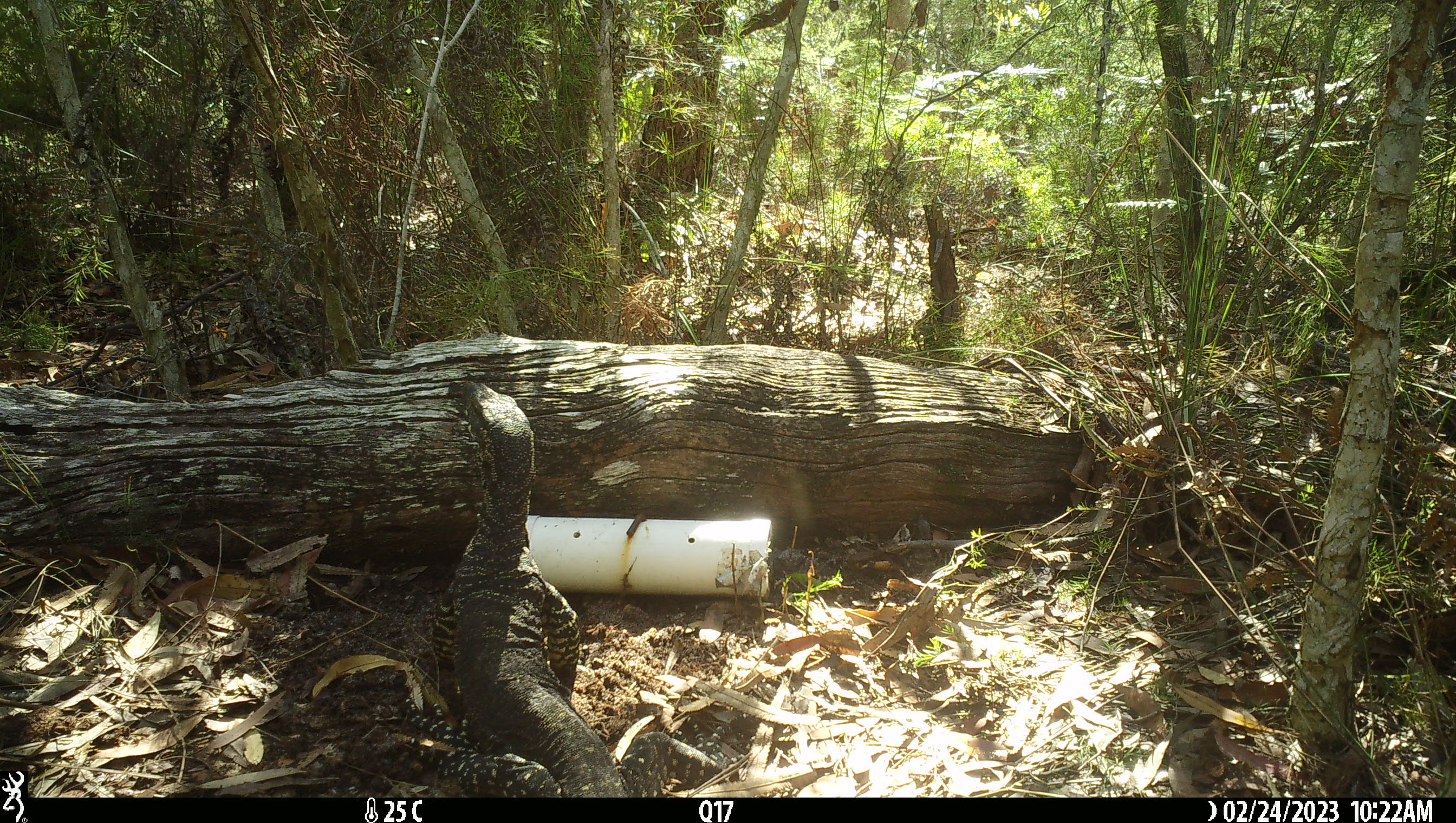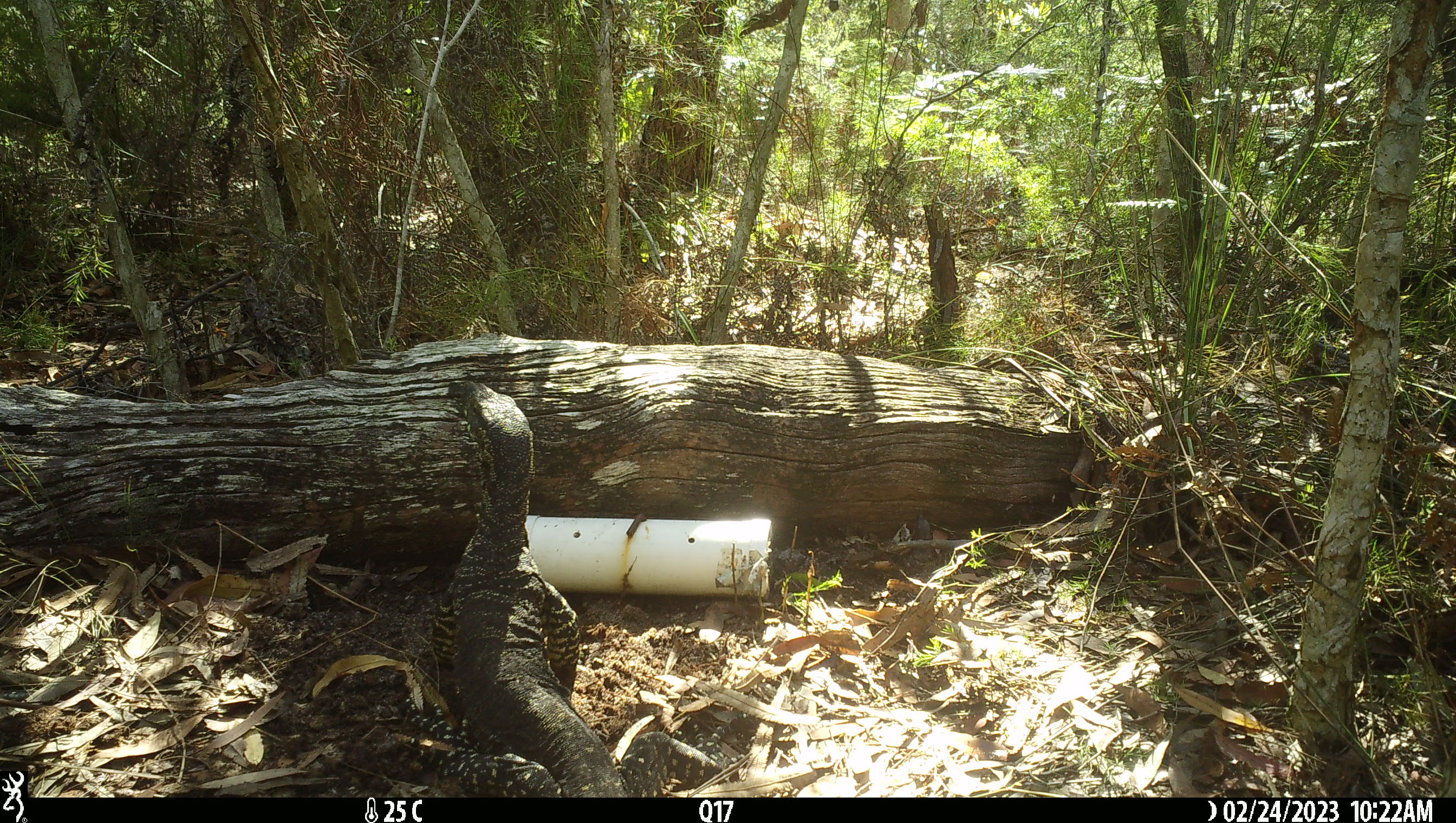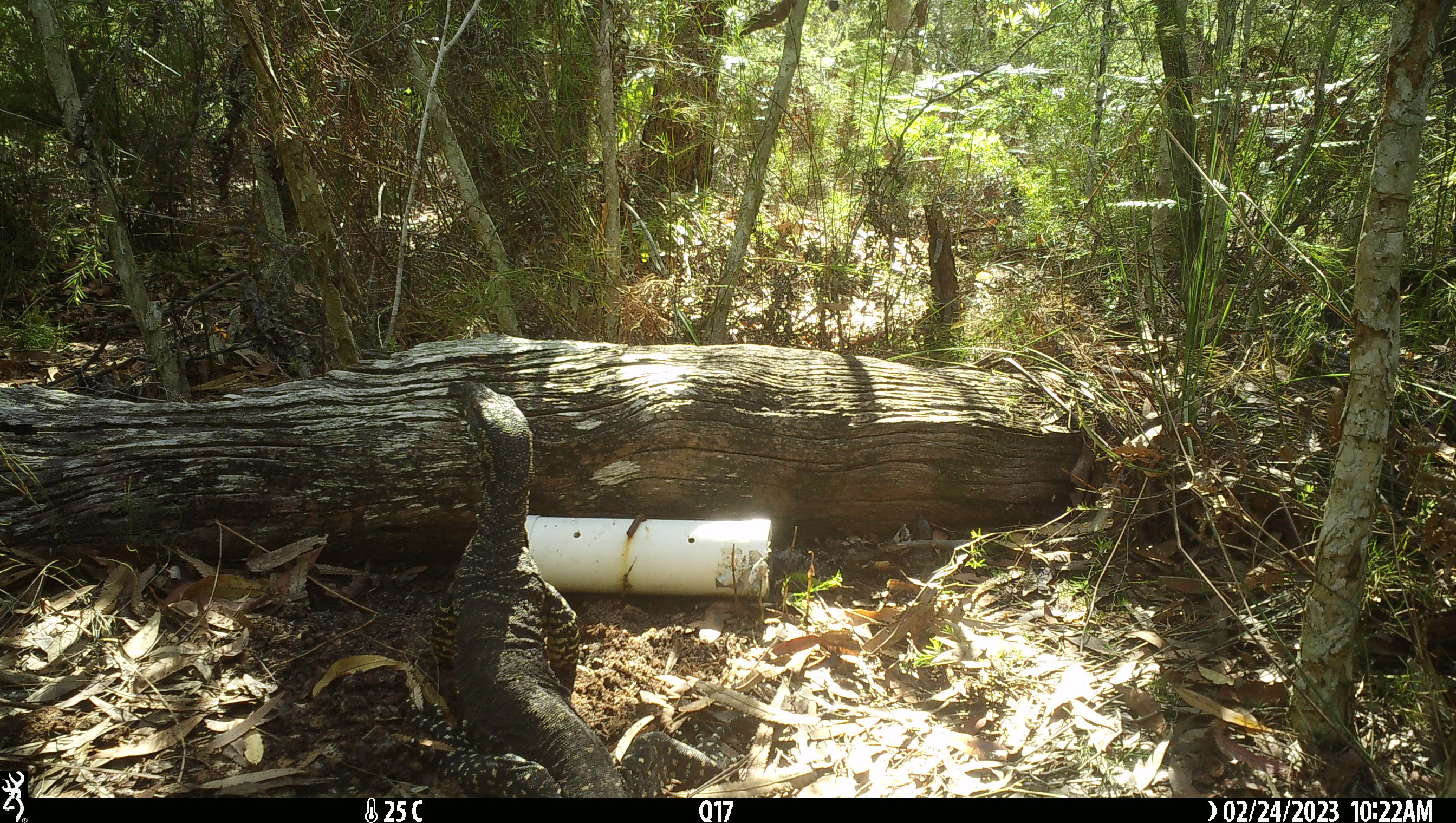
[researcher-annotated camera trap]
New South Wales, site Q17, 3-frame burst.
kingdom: Animalia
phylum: Chordata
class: Reptilia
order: Squamata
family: Varanidae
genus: Varanus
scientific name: Varanus varius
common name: lace monitor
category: goanna